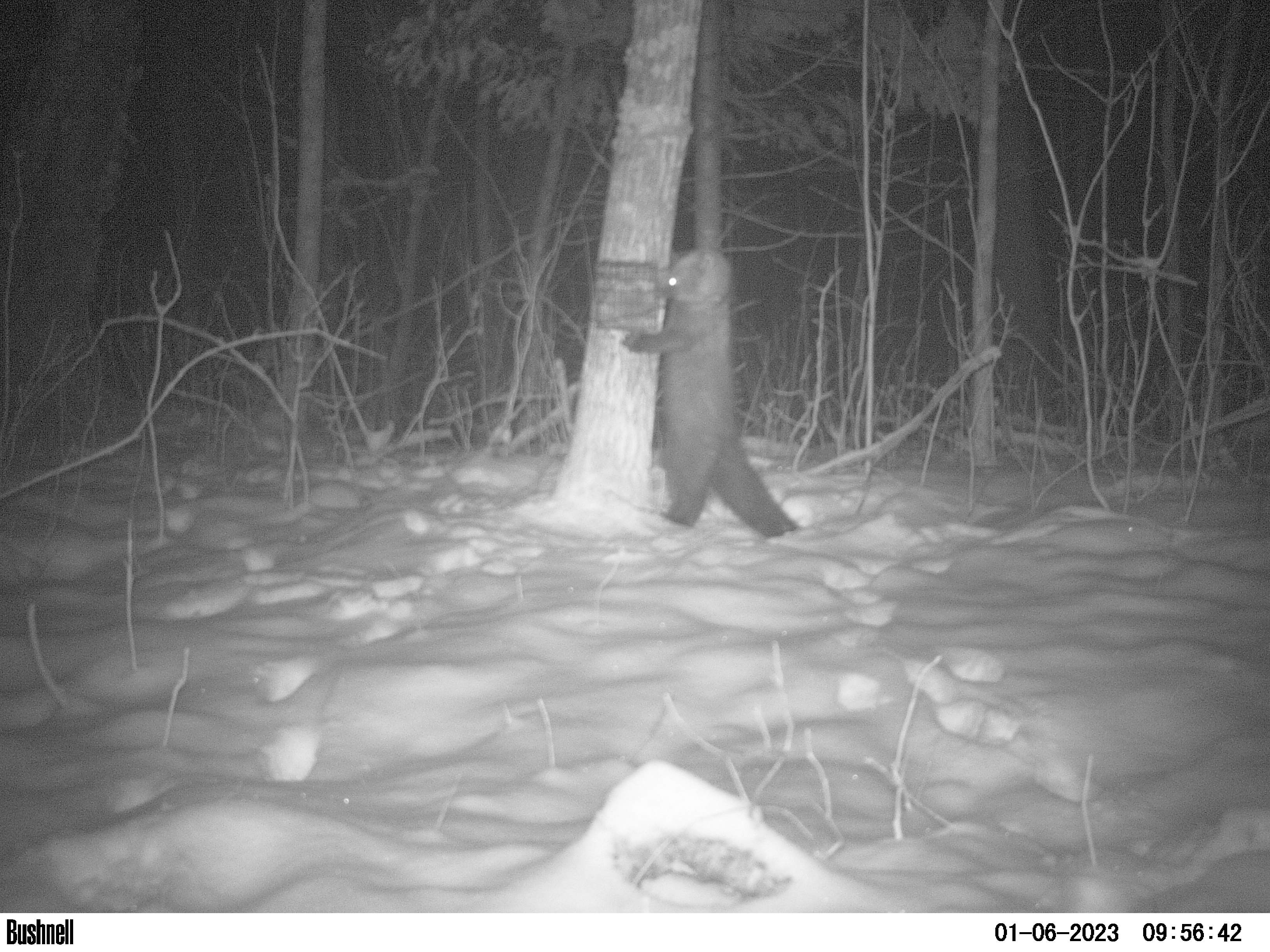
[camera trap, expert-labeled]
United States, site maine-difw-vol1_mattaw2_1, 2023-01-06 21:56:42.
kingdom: Animalia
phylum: Chordata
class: Mammalia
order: Carnivora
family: Mustelidae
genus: Pekania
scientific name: Pekania pennanti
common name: fisher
Fisher (Pekania pennanti).